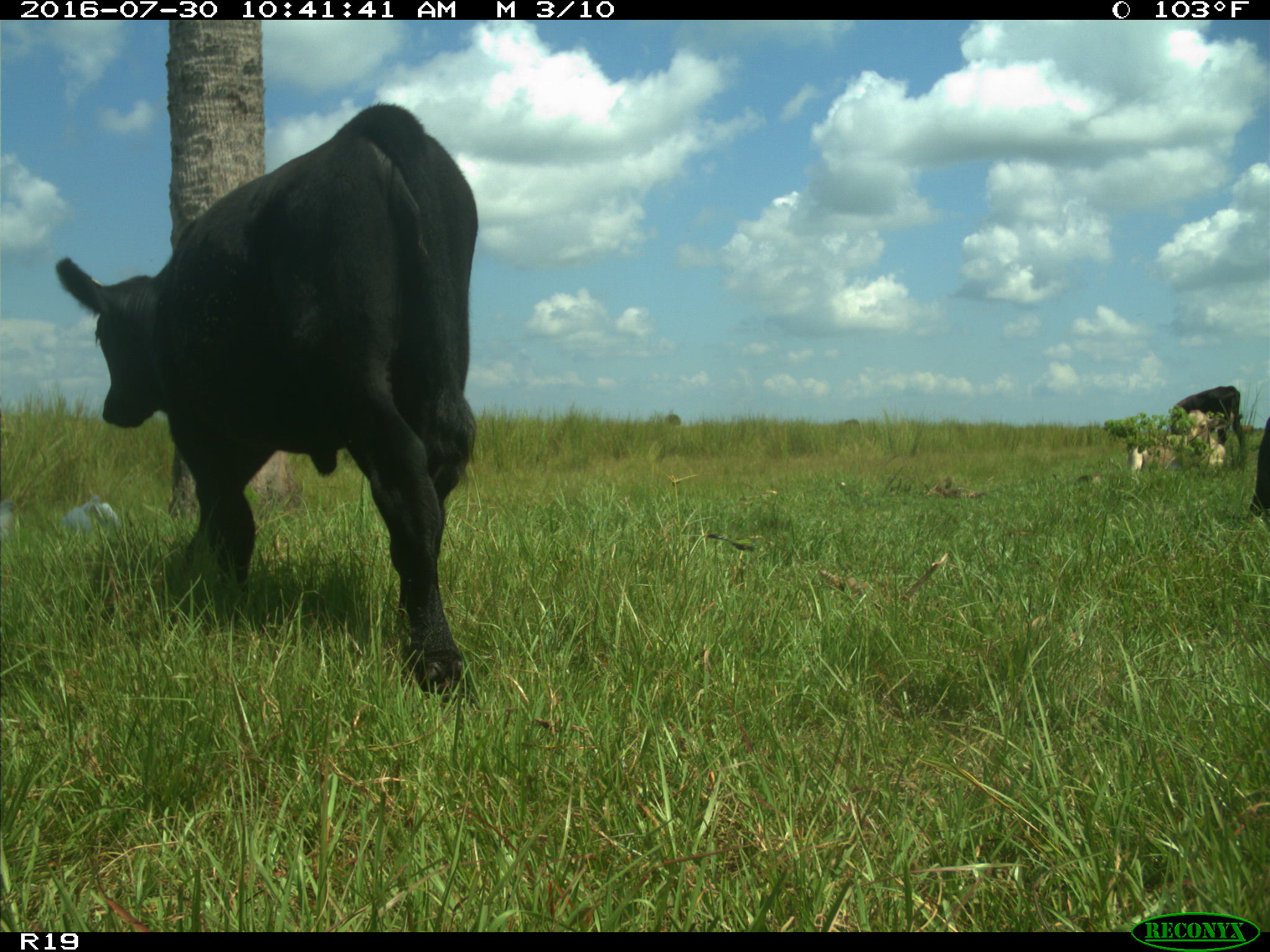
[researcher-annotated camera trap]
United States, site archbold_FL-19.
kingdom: Animalia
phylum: Chordata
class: Mammalia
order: Artiodactyla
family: Bovidae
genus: Bos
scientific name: Bos taurus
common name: domestic cow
Bos taurus (domestic cow).